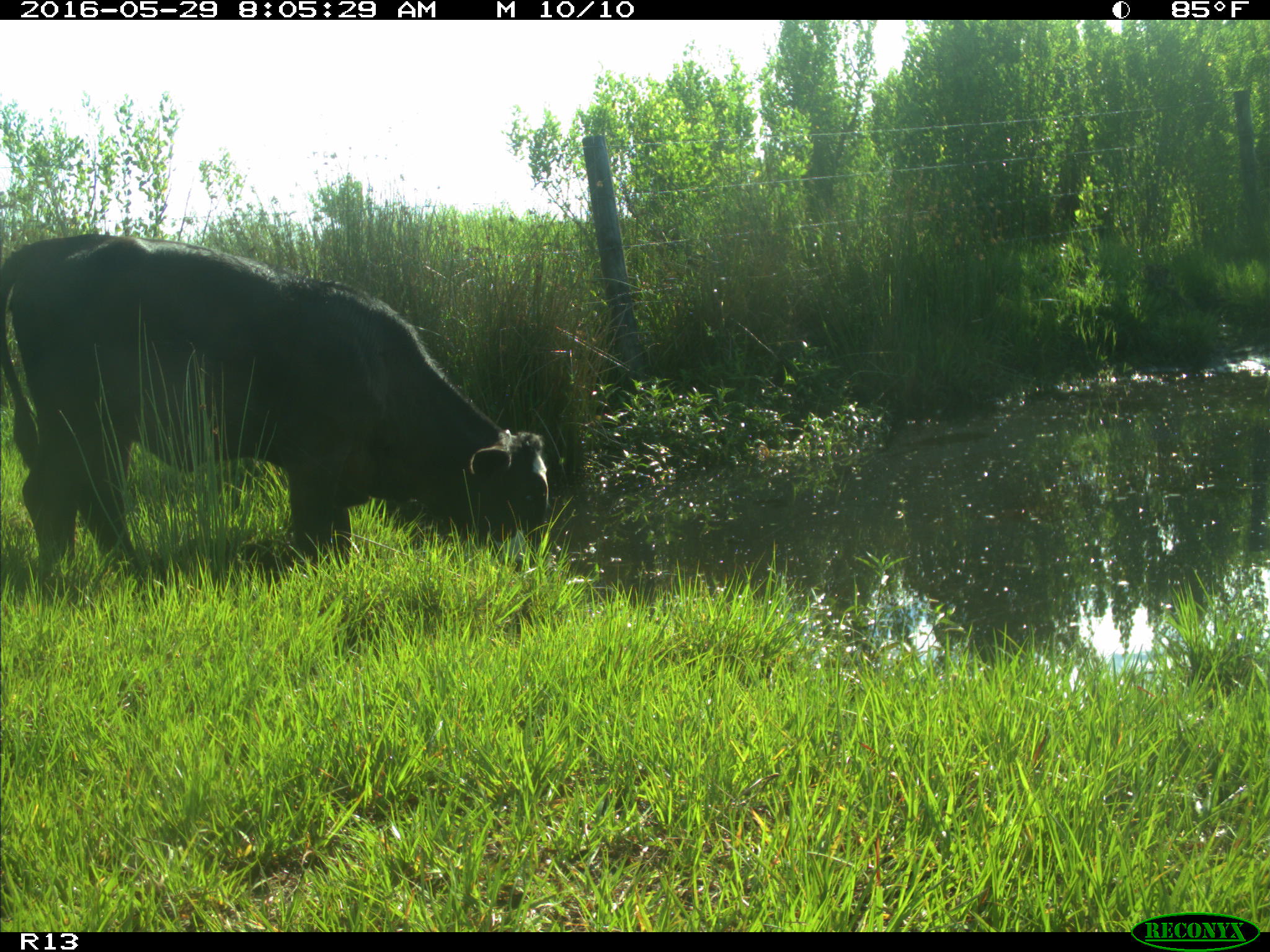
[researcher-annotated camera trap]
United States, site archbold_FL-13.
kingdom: Animalia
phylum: Chordata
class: Mammalia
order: Artiodactyla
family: Bovidae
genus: Bos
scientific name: Bos taurus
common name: domestic cow